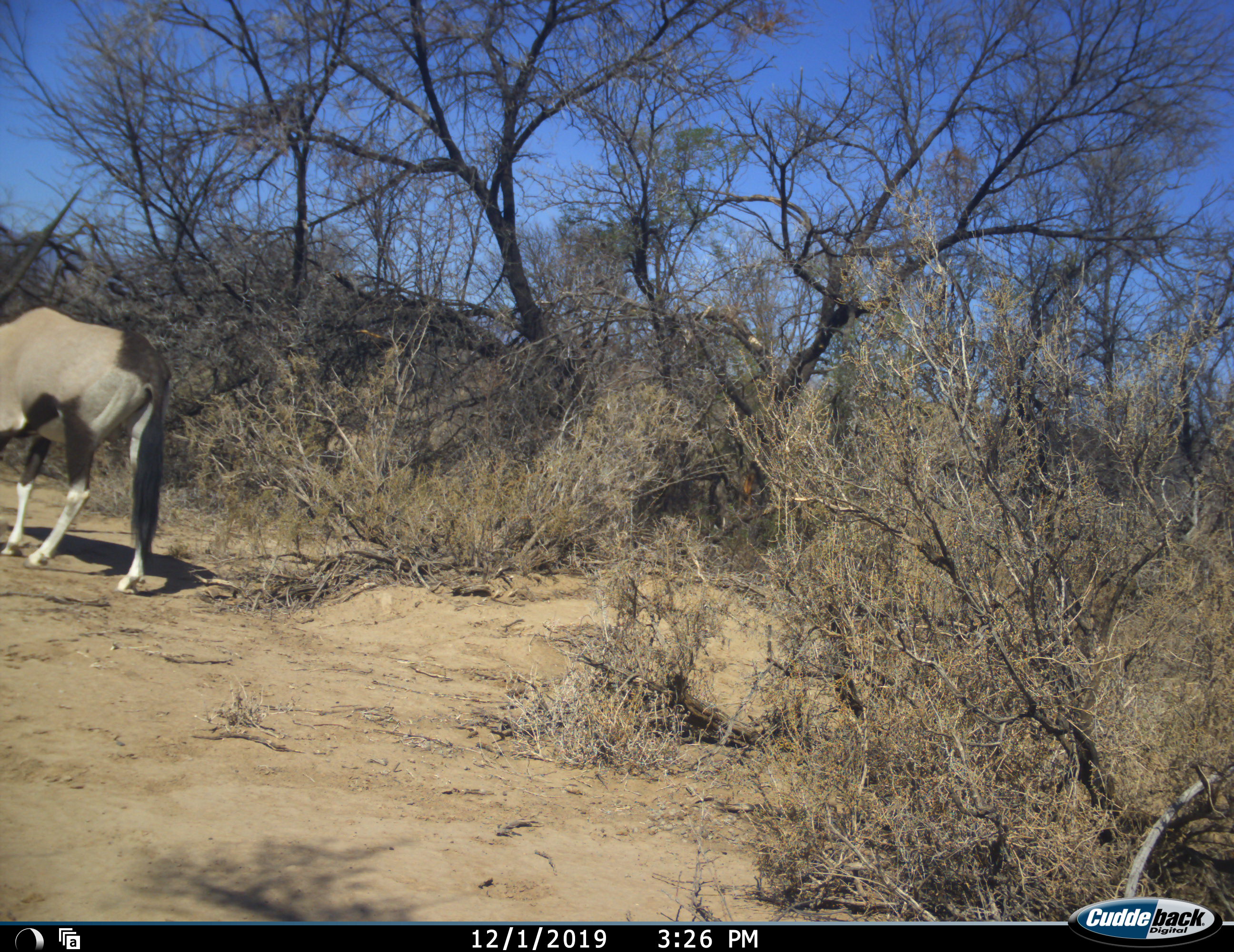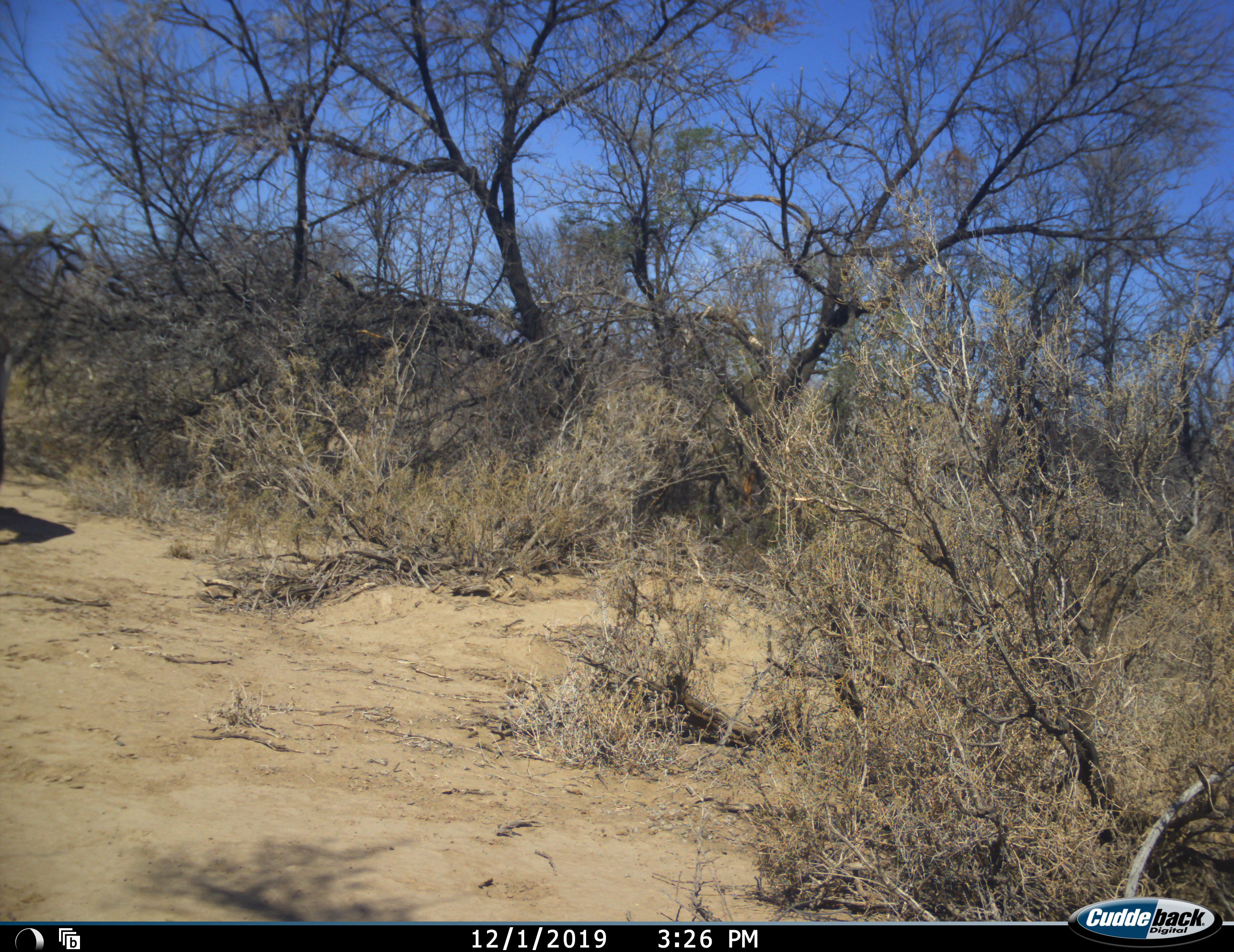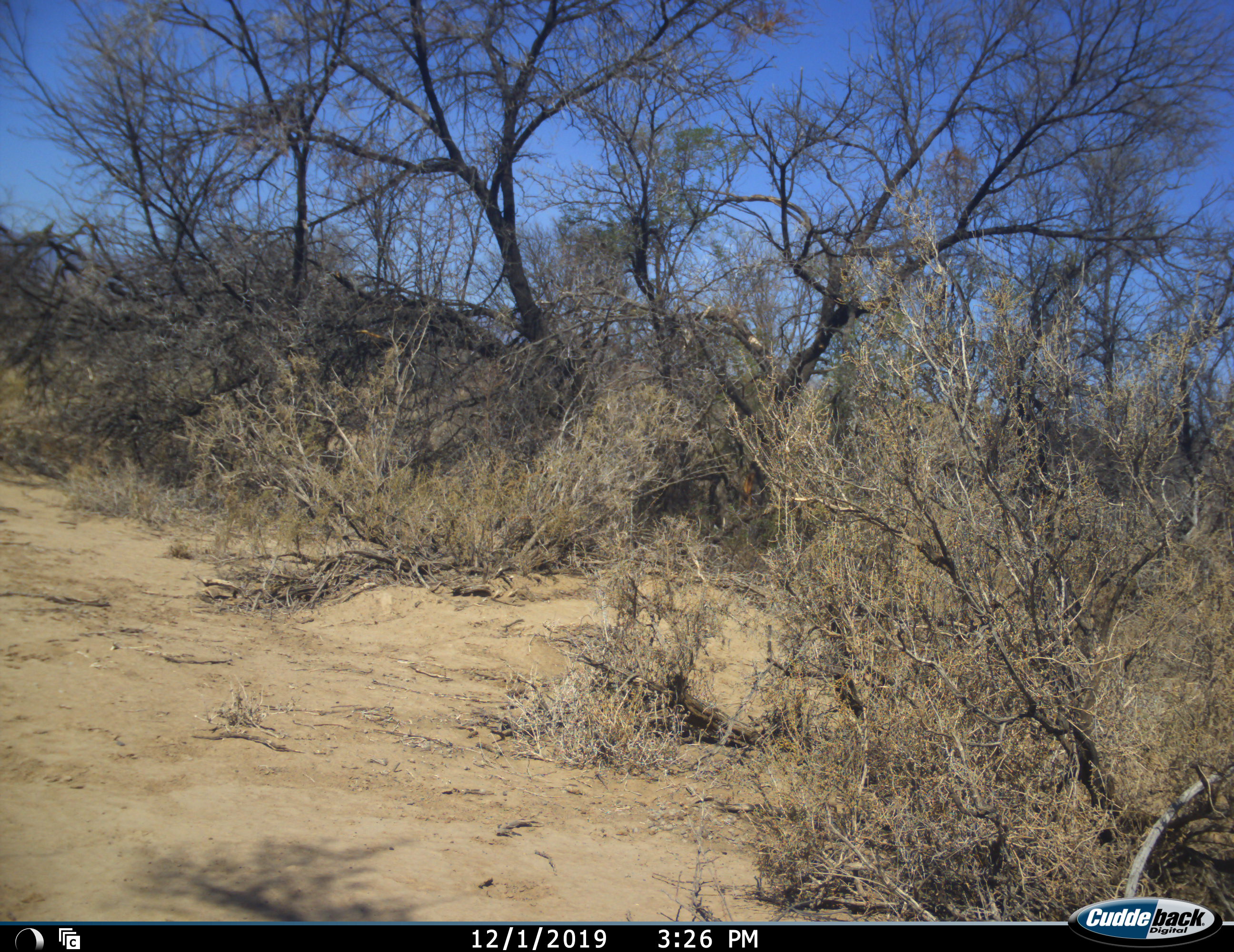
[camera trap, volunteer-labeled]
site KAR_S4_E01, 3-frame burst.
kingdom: Animalia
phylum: Chordata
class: Mammalia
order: Artiodactyla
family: Bovidae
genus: Oryx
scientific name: Oryx gazella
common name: gemsbok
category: oryx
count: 1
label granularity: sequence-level